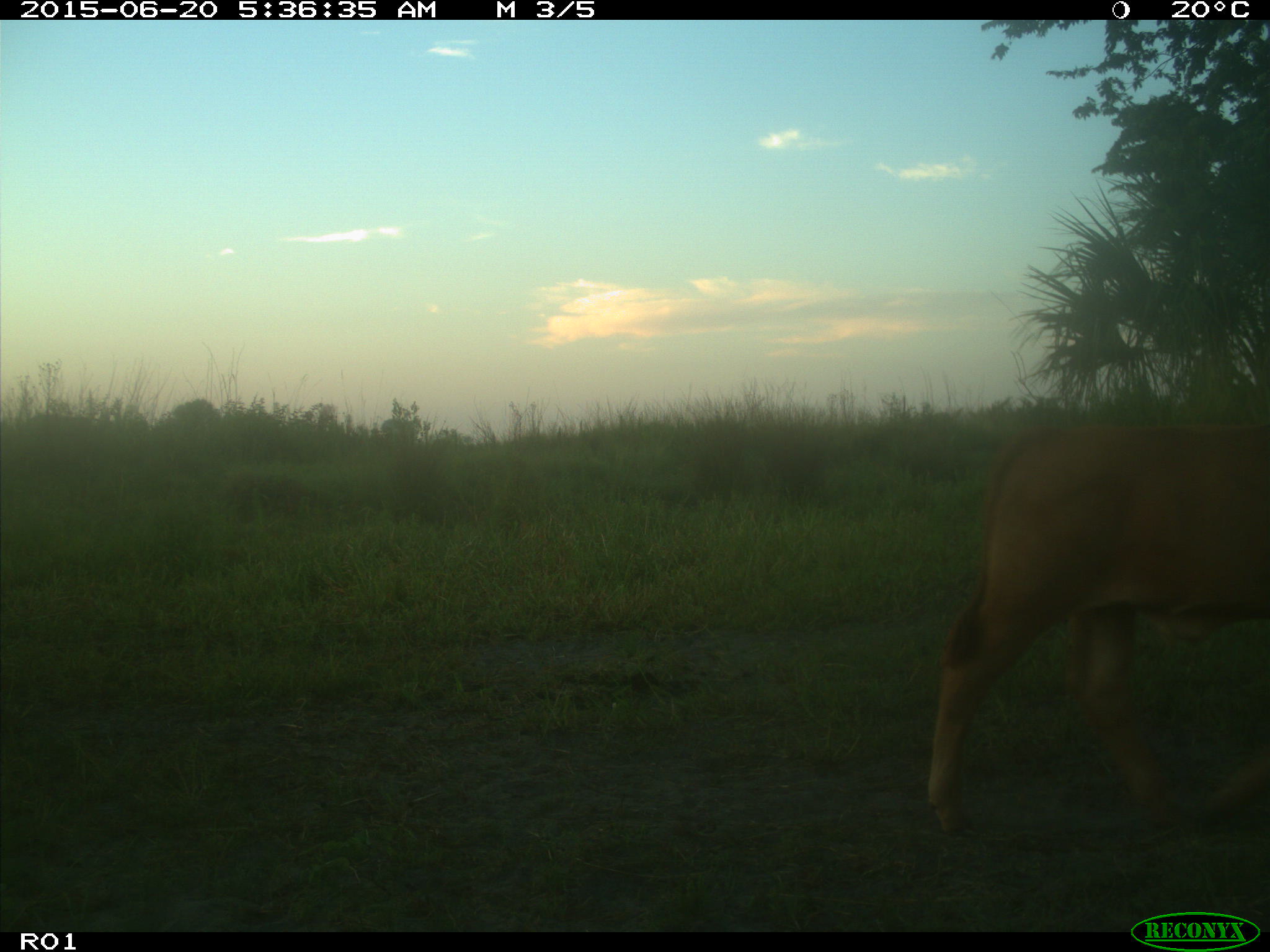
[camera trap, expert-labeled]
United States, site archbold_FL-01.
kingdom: Animalia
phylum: Chordata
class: Mammalia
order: Artiodactyla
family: Bovidae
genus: Bos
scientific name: Bos taurus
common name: domestic cow